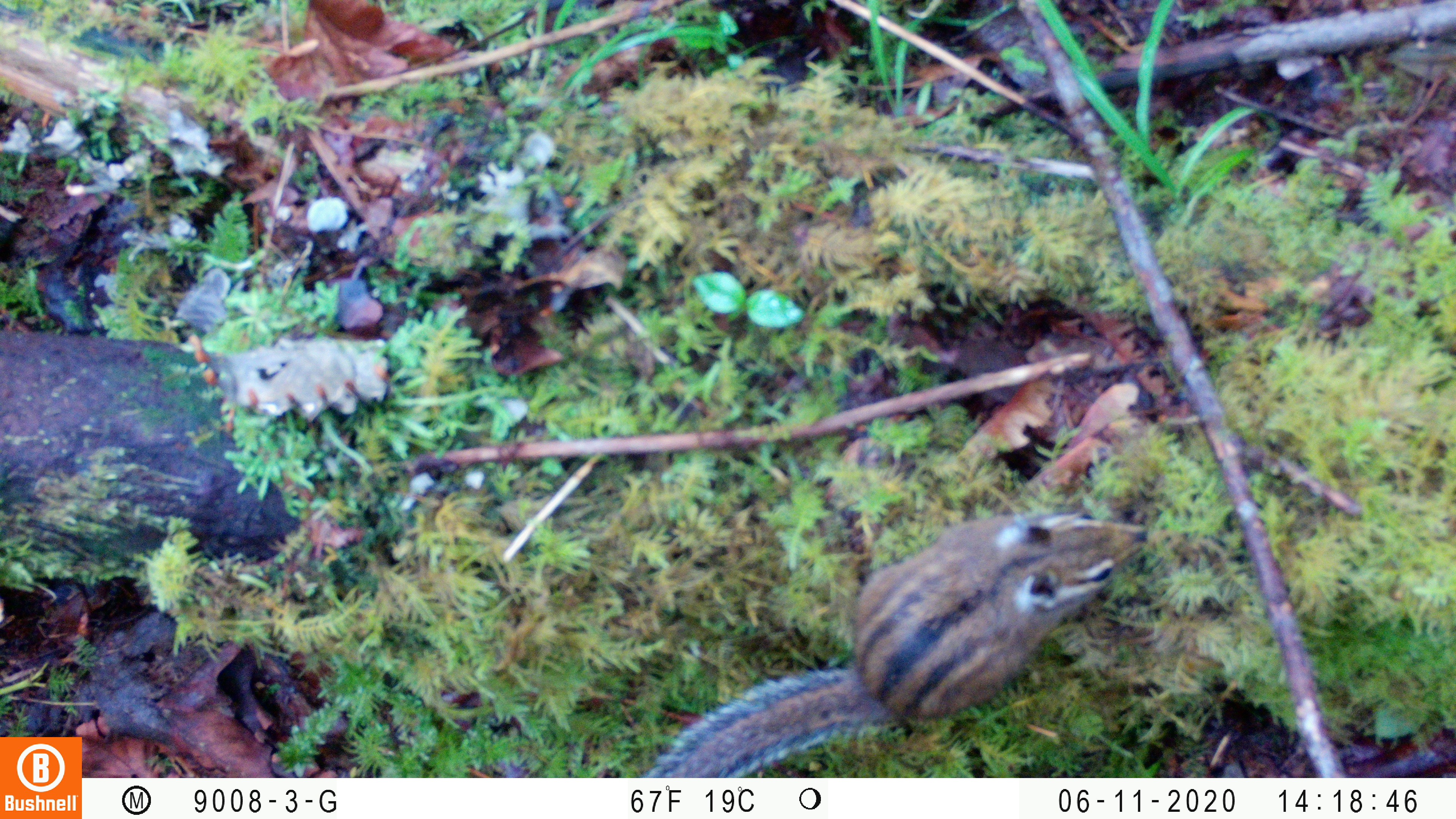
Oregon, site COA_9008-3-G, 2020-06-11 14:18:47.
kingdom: Animalia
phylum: Chordata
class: Mammalia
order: Rodentia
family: Sciuridae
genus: Neotamias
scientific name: Neotamias townsendii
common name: townsend's chipmunk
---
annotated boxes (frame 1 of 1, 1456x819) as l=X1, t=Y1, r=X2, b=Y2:
townsend's chipmunk: l=654, t=501, r=1163, b=768